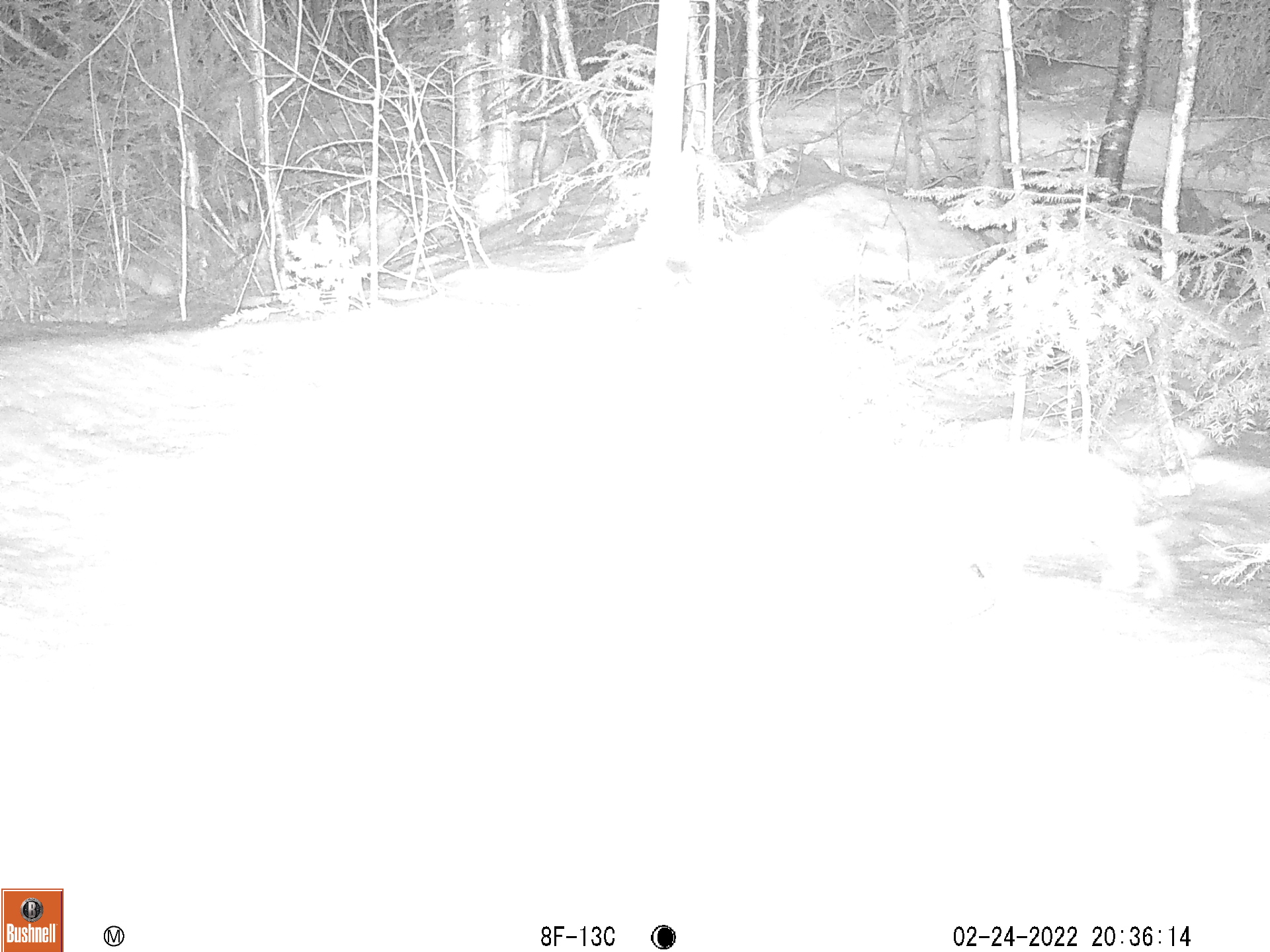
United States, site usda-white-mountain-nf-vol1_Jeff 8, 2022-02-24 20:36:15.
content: unidentified animal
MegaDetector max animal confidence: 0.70